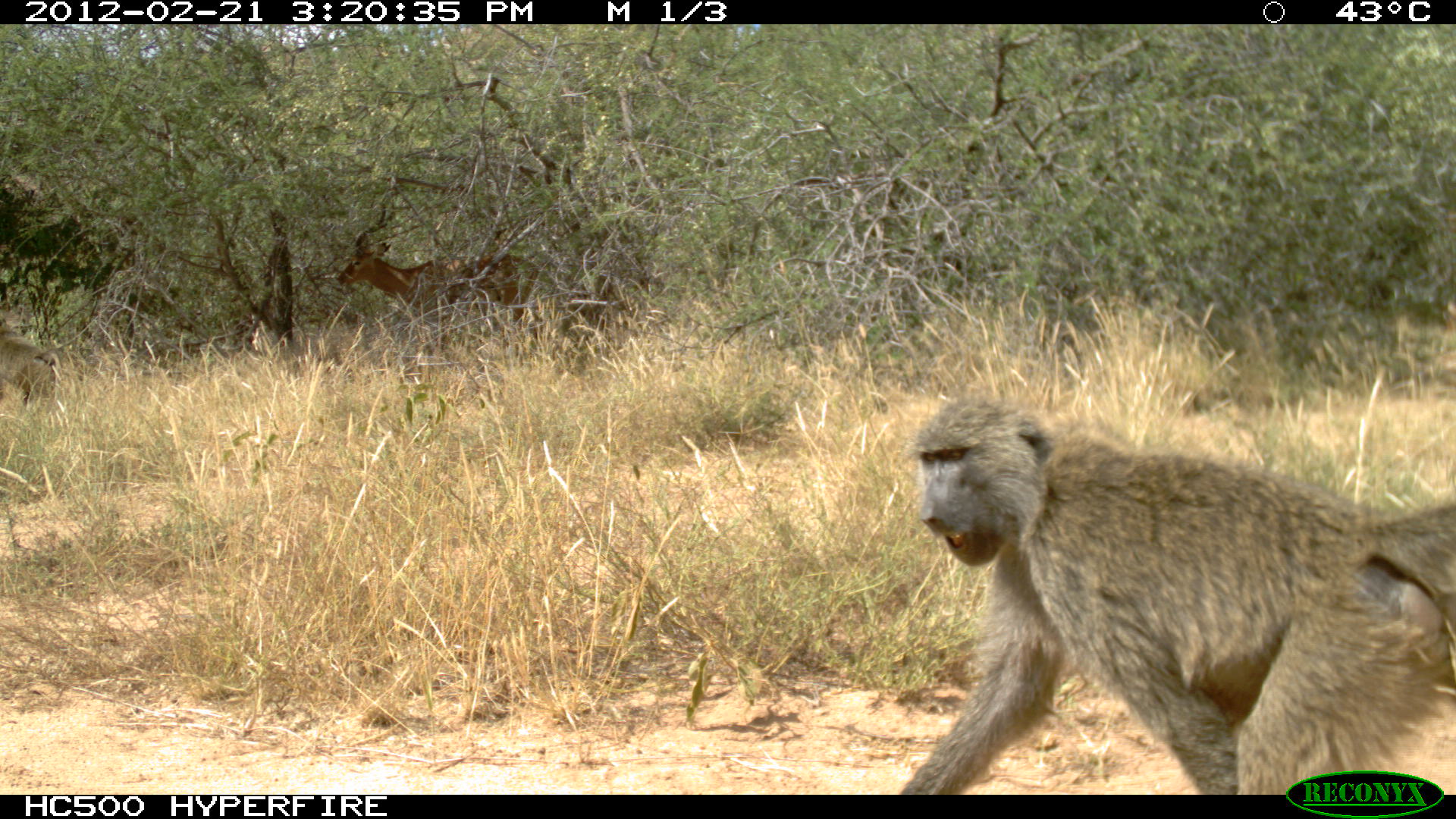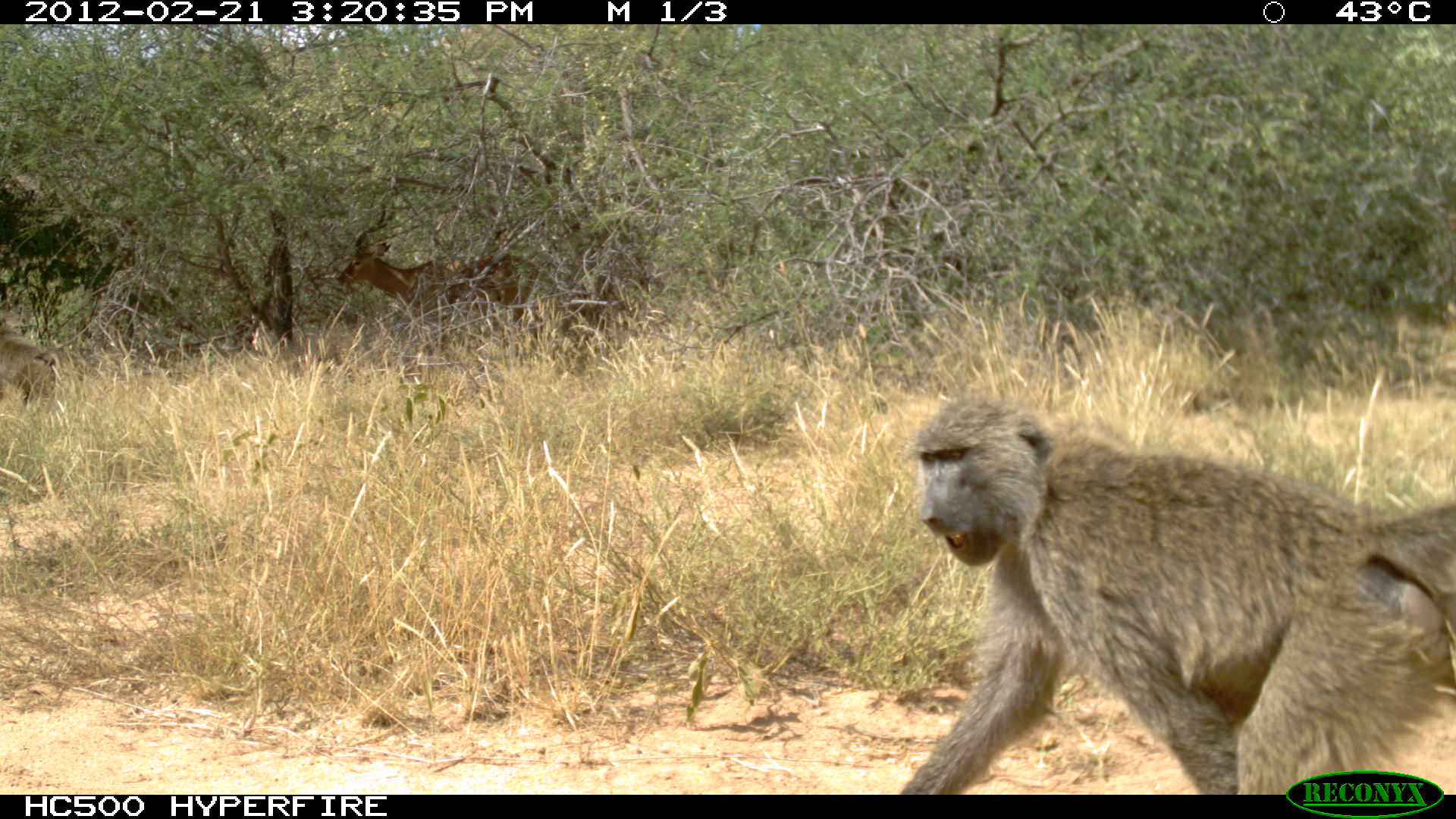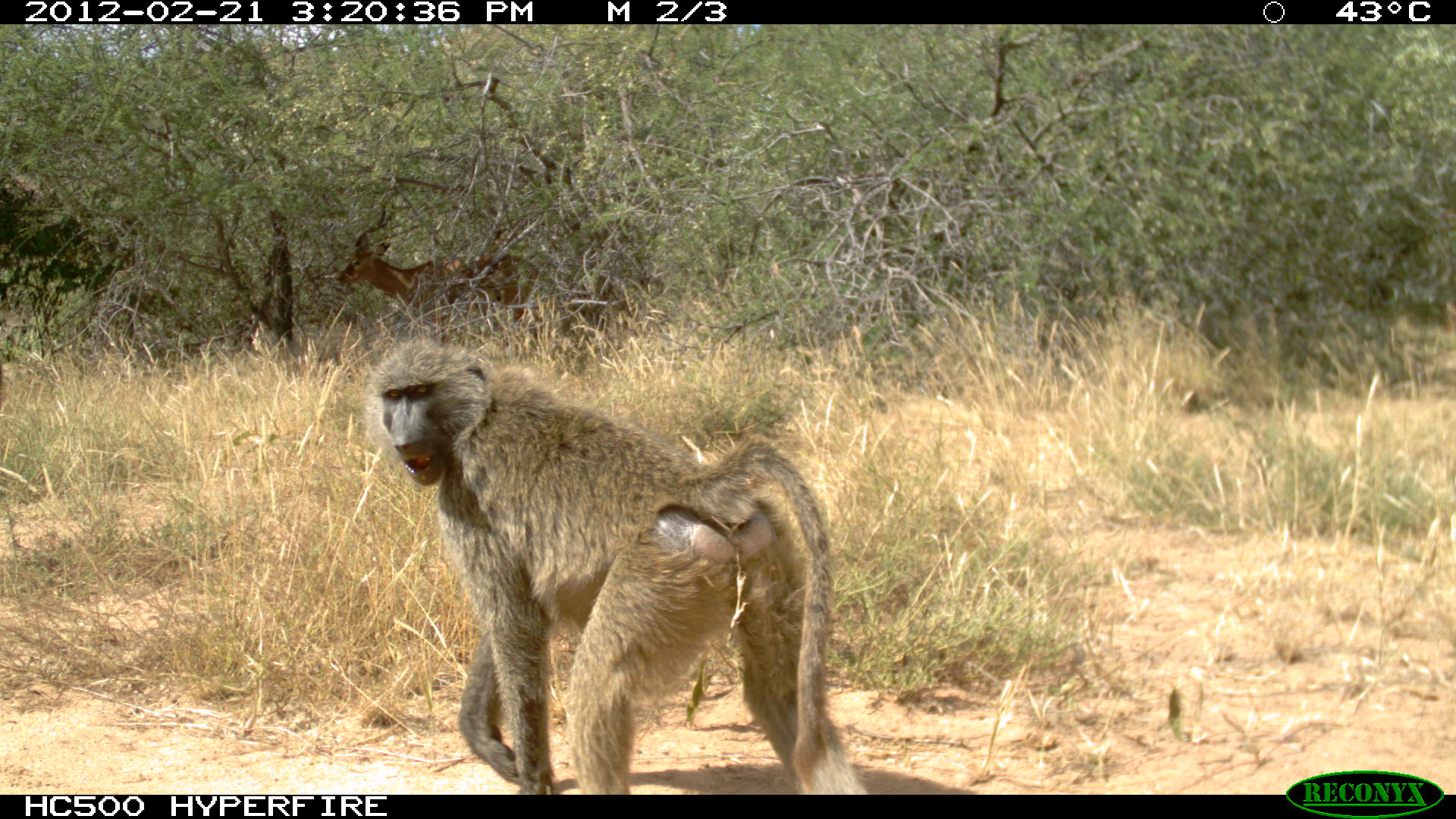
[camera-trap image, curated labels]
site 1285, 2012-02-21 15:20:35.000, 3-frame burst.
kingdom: Animalia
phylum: Chordata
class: Mammalia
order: Primates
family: Cercopithecidae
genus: Papio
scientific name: Papio anubis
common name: olive baboon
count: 1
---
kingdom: Animalia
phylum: Chordata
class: Mammalia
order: Artiodactyla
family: Bovidae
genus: Aepyceros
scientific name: Aepyceros melampus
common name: impala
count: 1